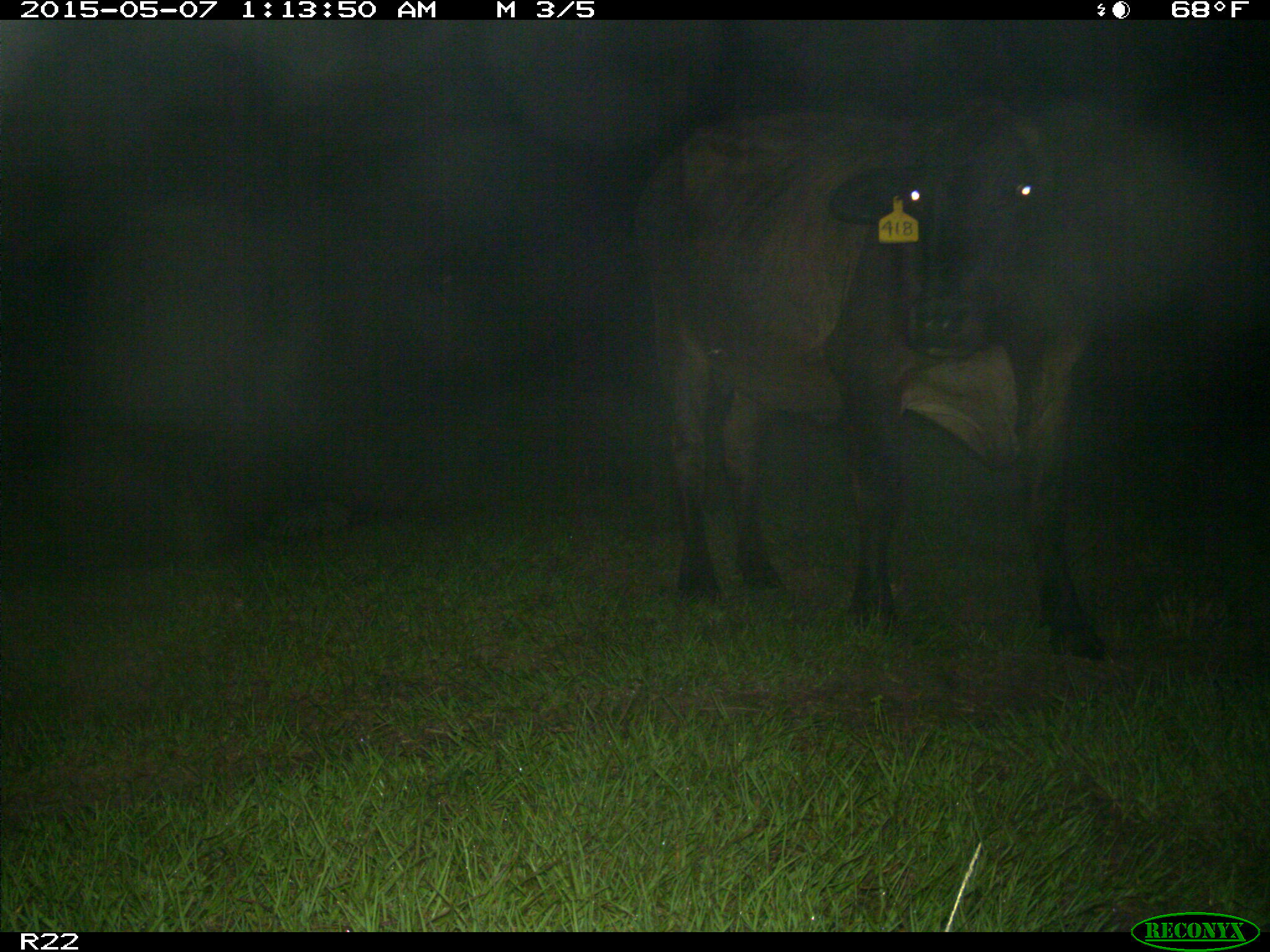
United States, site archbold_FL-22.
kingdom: Animalia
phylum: Chordata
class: Mammalia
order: Artiodactyla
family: Bovidae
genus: Bos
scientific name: Bos taurus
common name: domestic cow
Bos taurus (domestic cow).